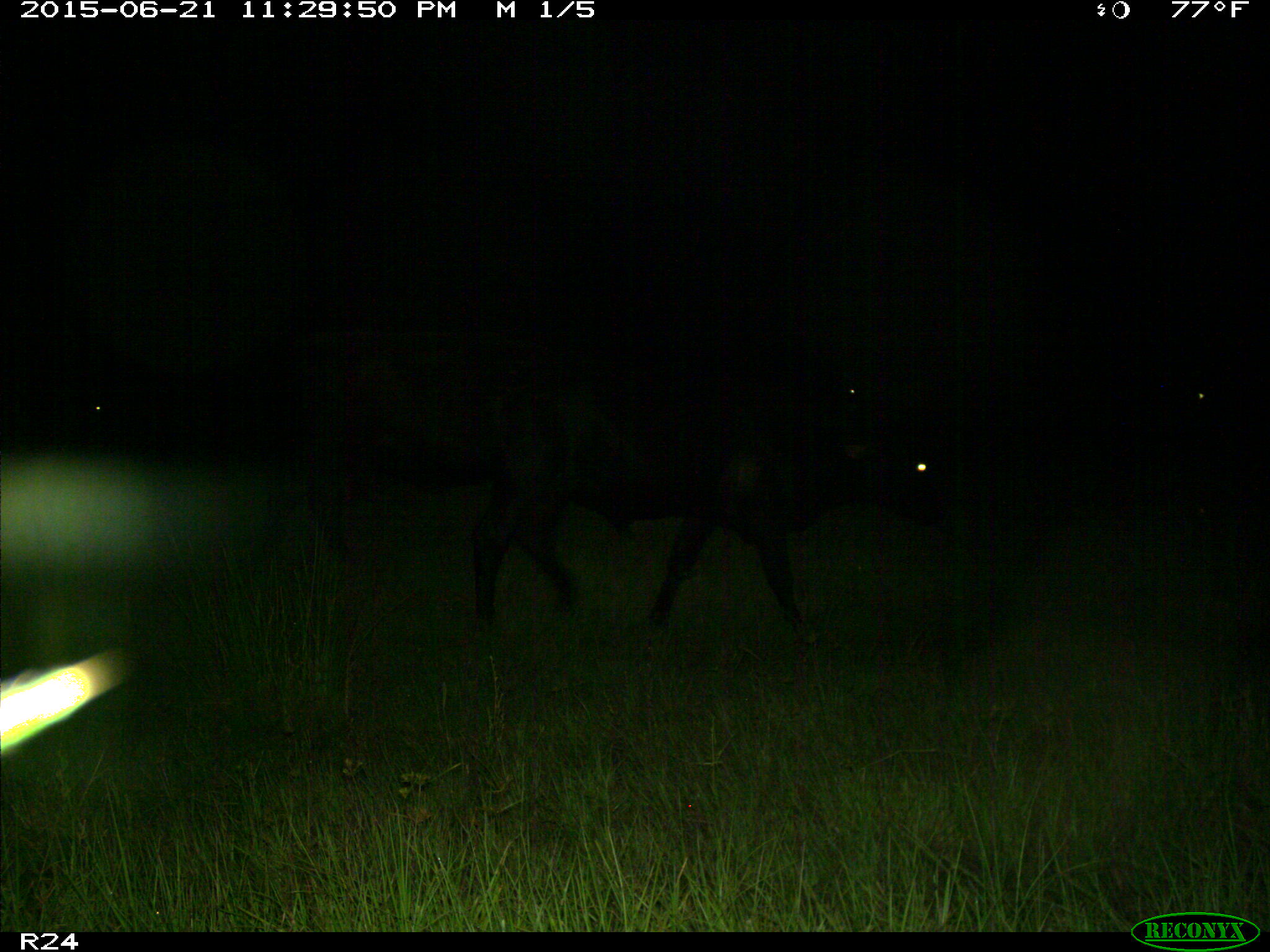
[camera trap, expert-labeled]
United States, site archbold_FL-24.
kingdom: Animalia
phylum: Chordata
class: Mammalia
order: Artiodactyla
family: Bovidae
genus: Bos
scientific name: Bos taurus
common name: domestic cow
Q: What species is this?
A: Bos taurus (domestic cow).